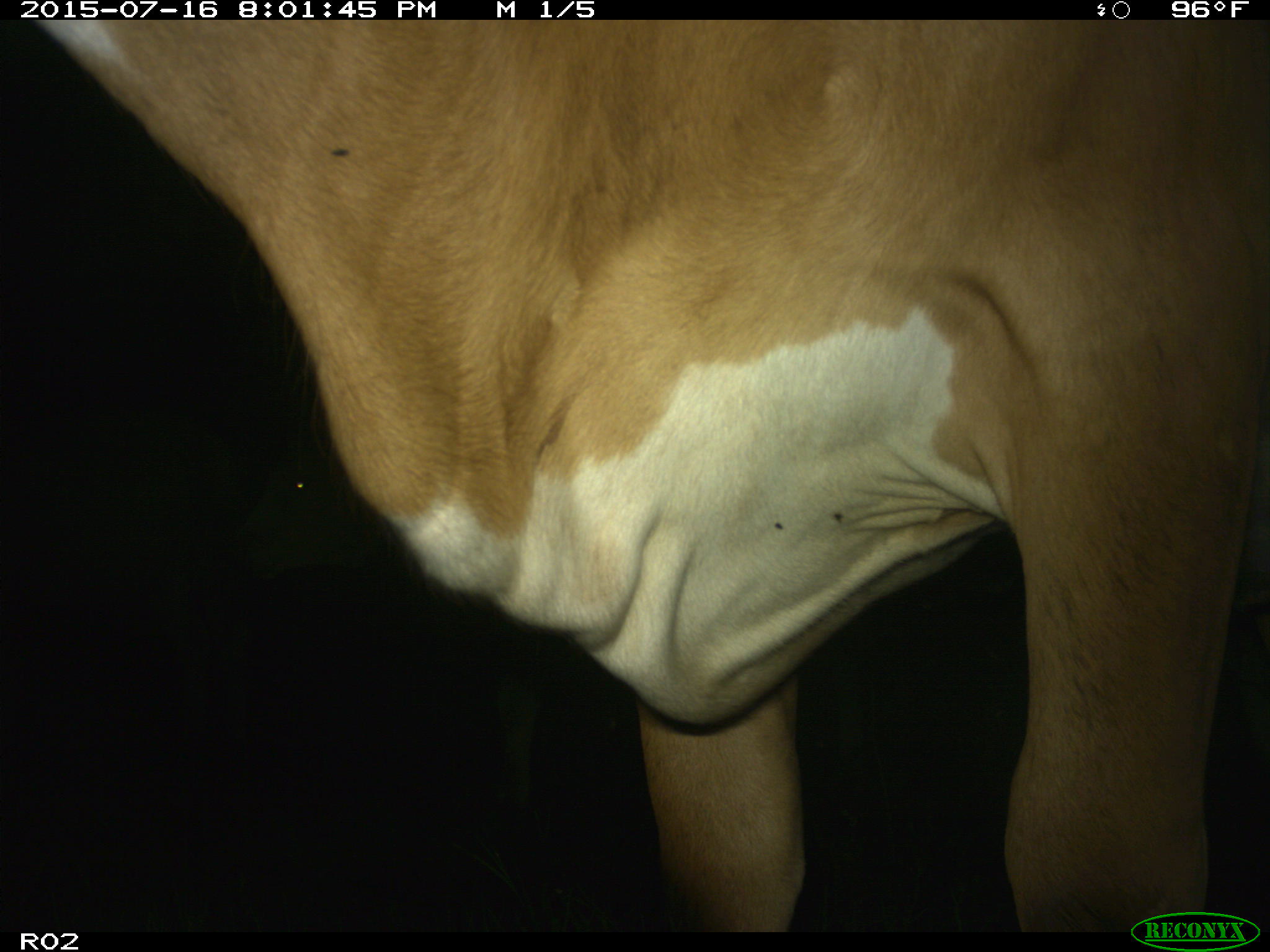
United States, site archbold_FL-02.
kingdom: Animalia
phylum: Chordata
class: Mammalia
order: Artiodactyla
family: Bovidae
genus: Bos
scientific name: Bos taurus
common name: domestic cow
Bos taurus (domestic cow).